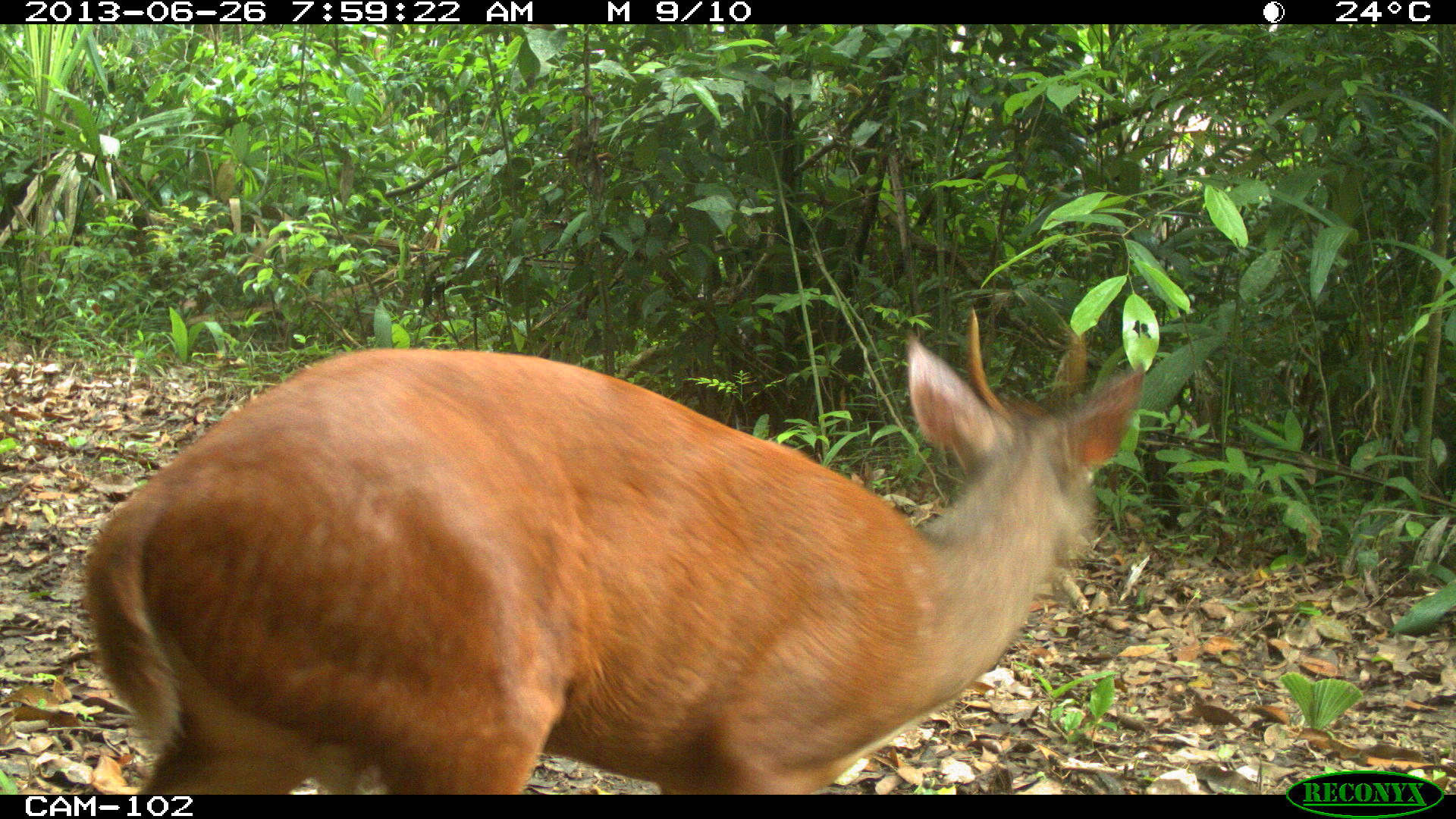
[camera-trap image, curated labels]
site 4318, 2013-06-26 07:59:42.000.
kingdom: Animalia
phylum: Chordata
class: Mammalia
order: Artiodactyla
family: Cervidae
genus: Mazama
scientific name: Mazama temama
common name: central american red brocket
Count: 1.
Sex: male.